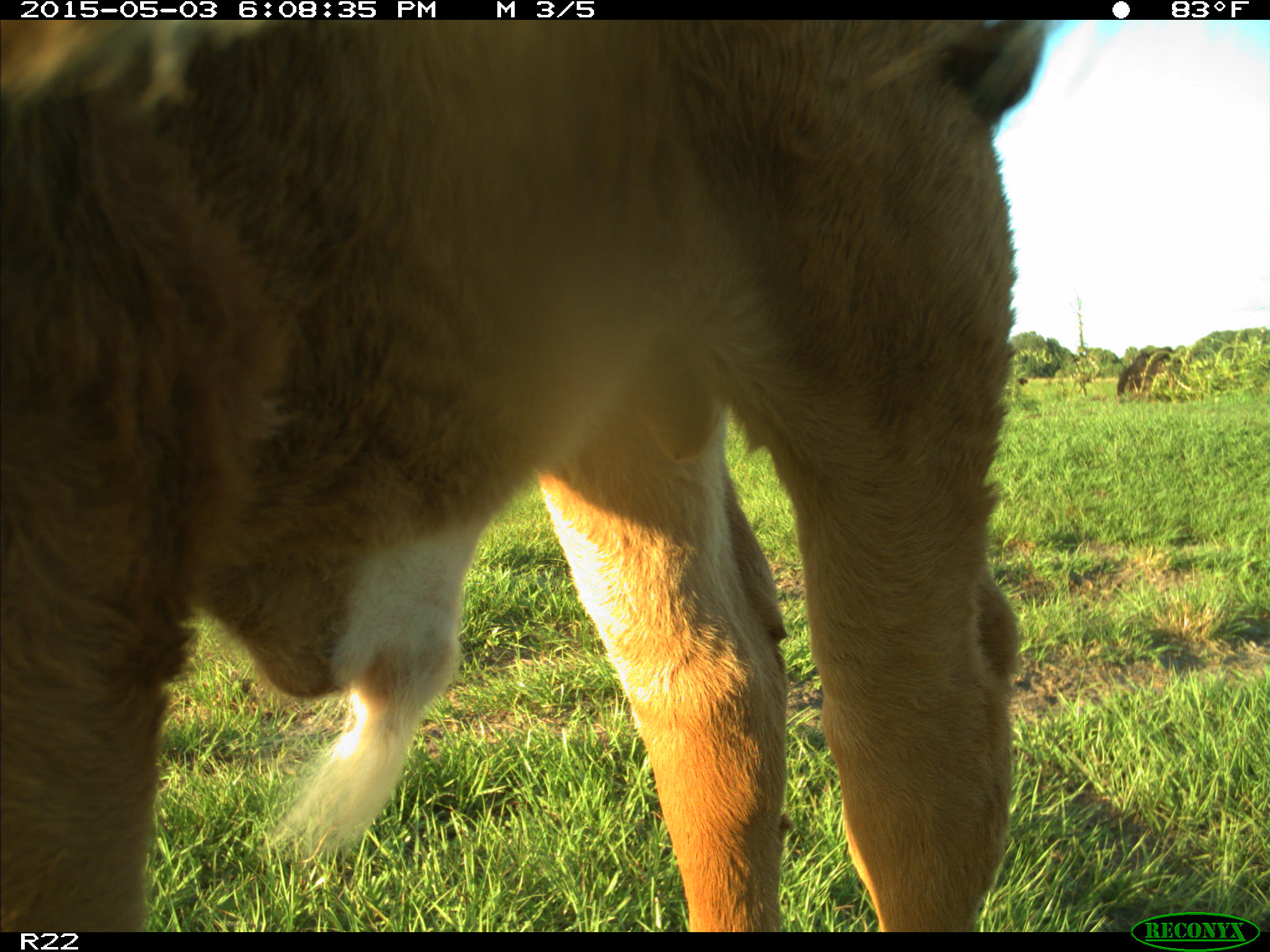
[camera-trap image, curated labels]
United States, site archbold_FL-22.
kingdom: Animalia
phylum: Chordata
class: Mammalia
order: Artiodactyla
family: Bovidae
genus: Bos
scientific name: Bos taurus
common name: domestic cow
Bos taurus (domestic cow).